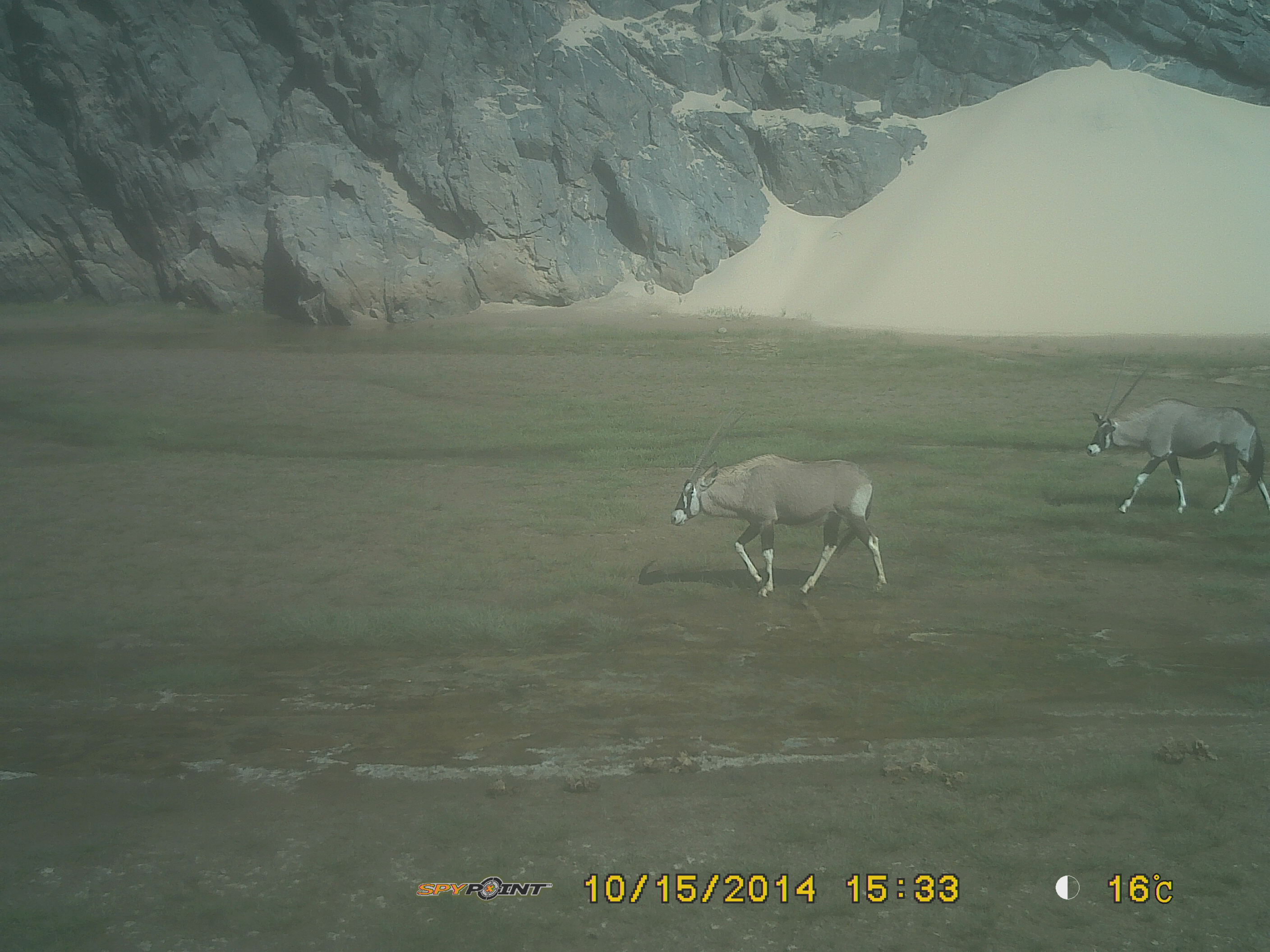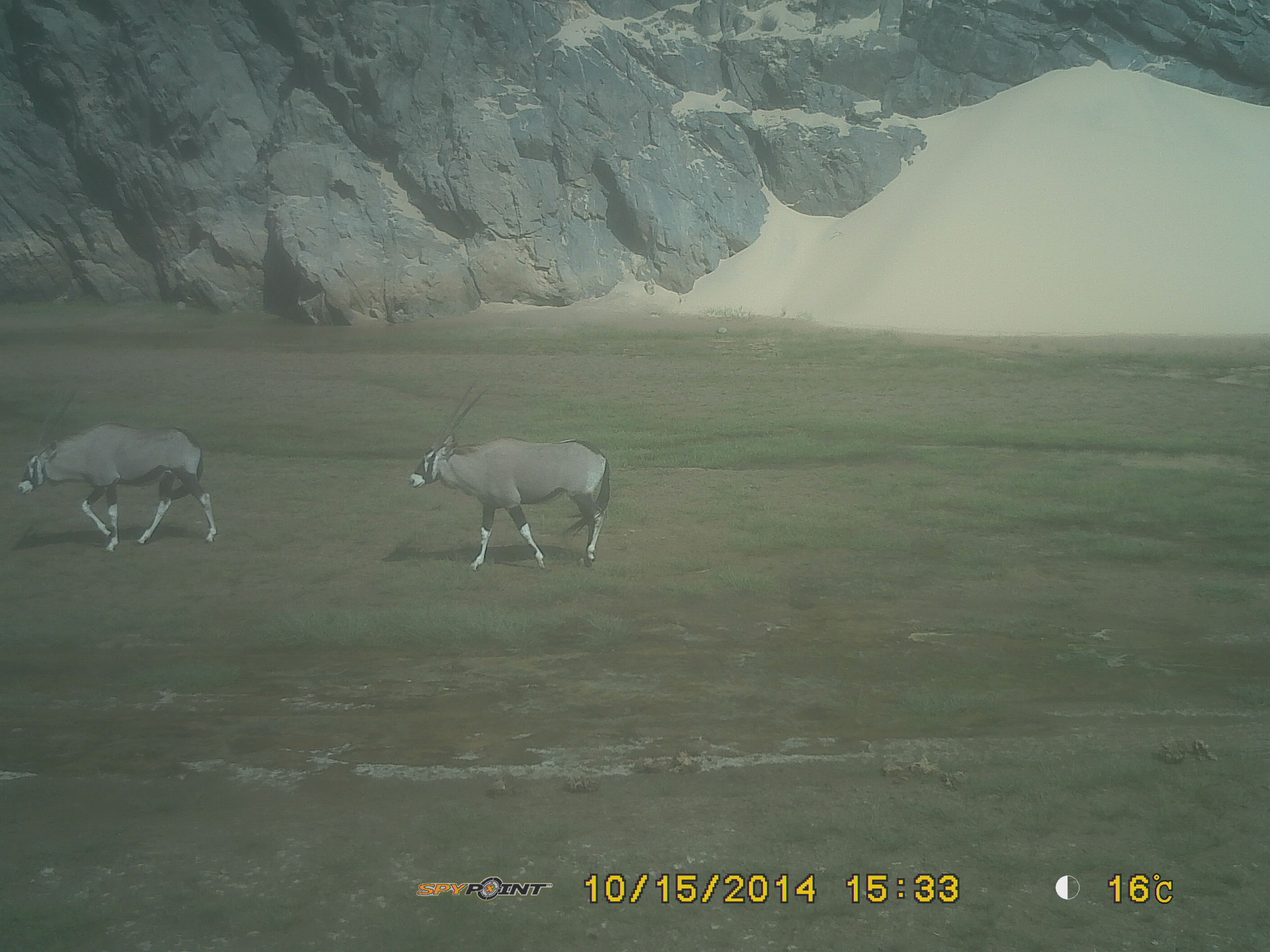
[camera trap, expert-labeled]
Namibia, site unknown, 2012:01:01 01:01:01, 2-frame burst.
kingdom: Animalia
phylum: Chordata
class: Mammalia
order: Artiodactyla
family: Bovidae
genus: Oryx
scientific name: Oryx gazella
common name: gemsbok